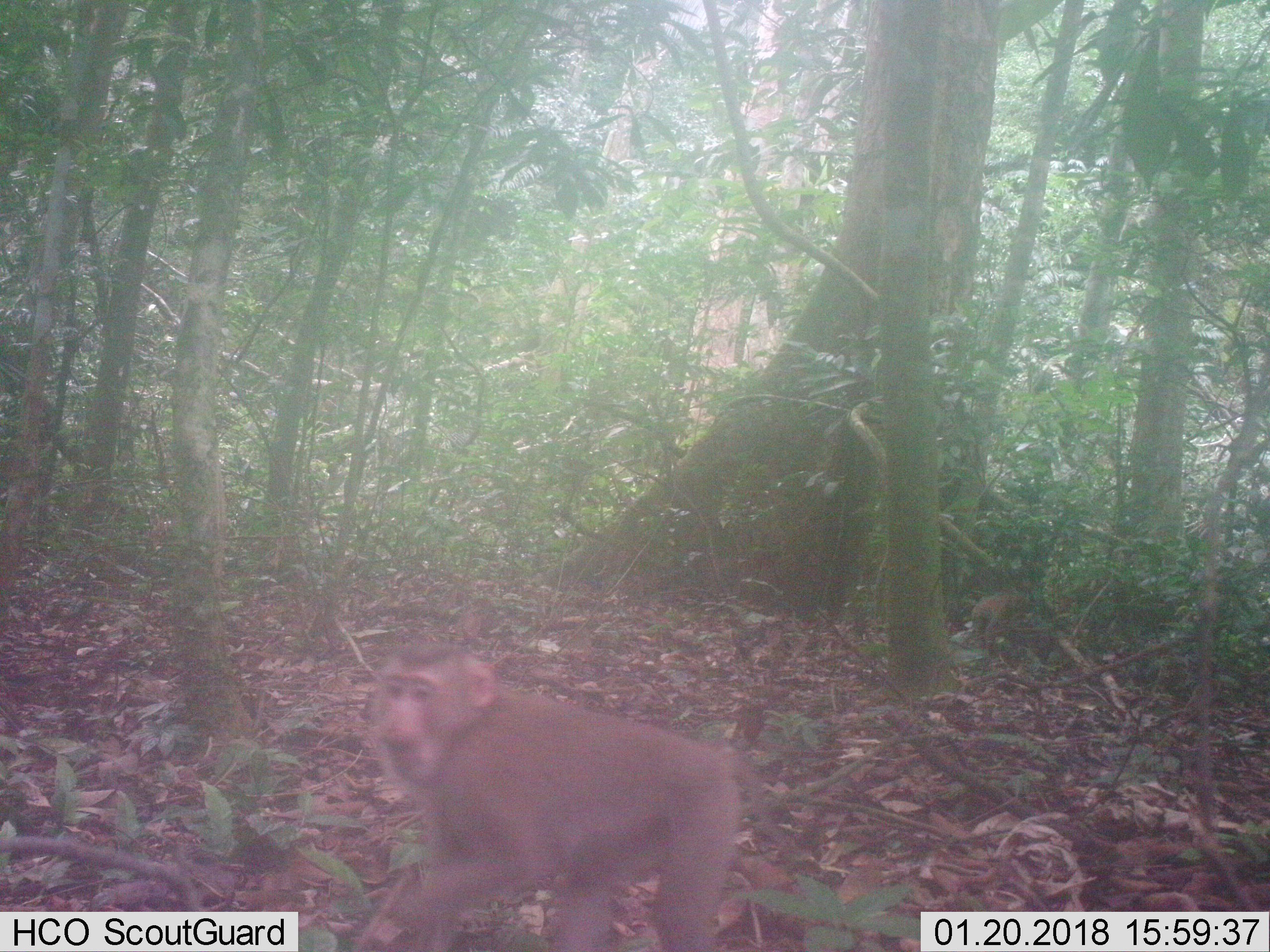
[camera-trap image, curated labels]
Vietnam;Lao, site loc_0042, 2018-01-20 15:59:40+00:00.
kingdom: Animalia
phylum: Chordata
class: Mammalia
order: Primates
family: Cercopithecidae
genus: Macaca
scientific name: Macaca nemestrina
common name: pig-tailed macaque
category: pig tailed macaque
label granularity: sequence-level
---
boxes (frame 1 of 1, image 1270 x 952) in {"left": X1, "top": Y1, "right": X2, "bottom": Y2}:
pig tailed macaque: {"left": 366, "top": 635, "right": 812, "bottom": 952}; {"left": 972, "top": 594, "right": 1032, "bottom": 656}